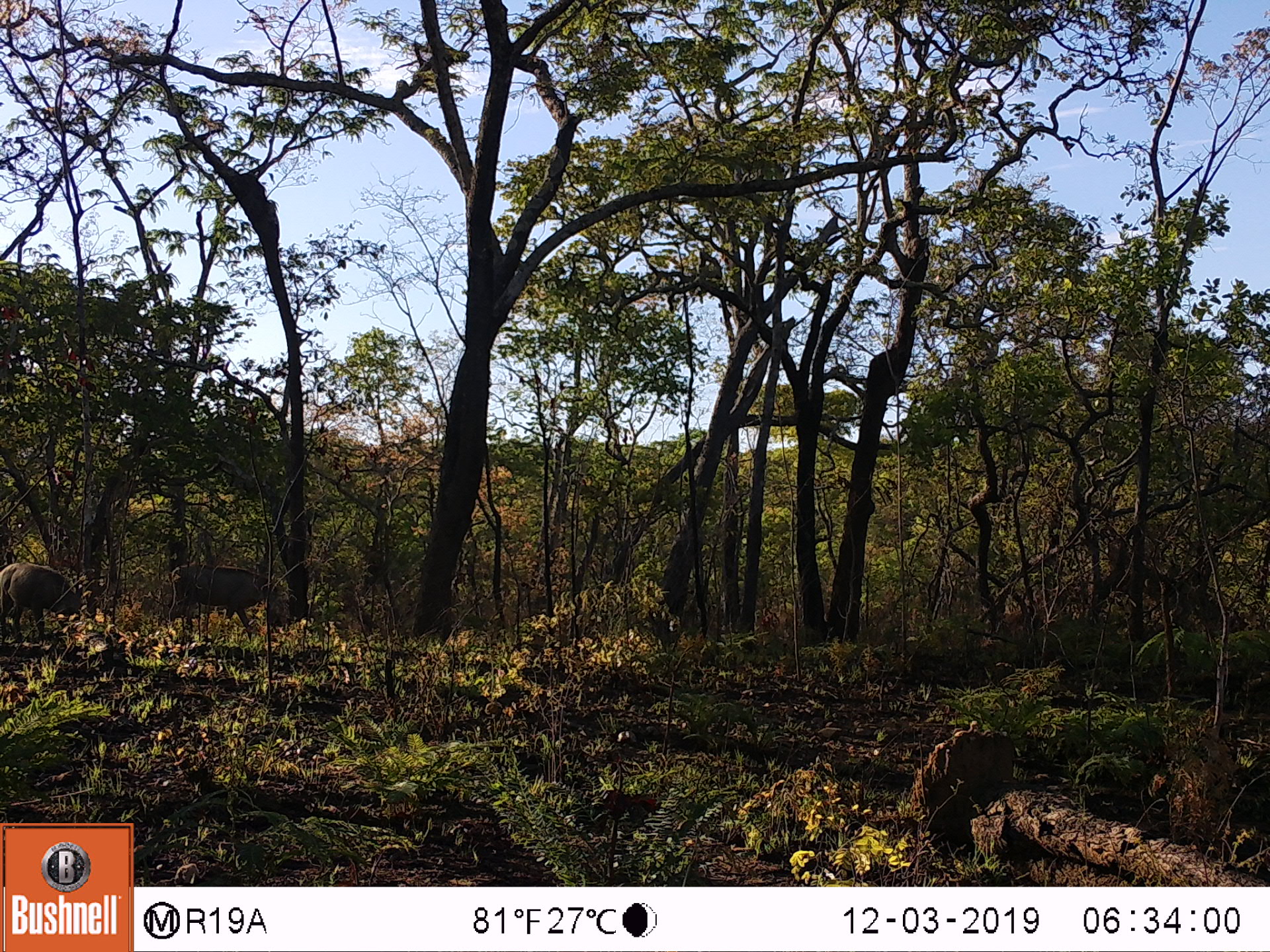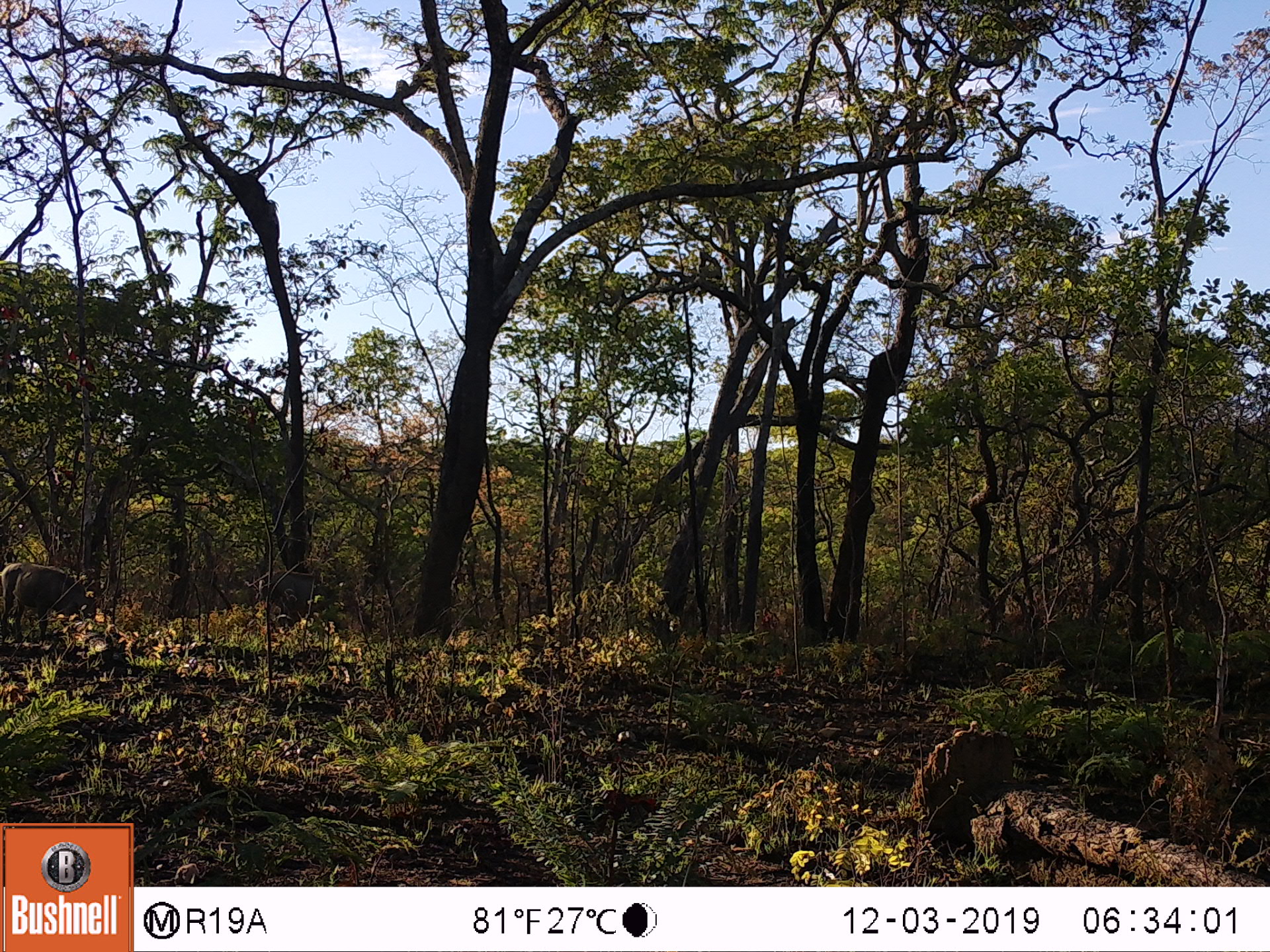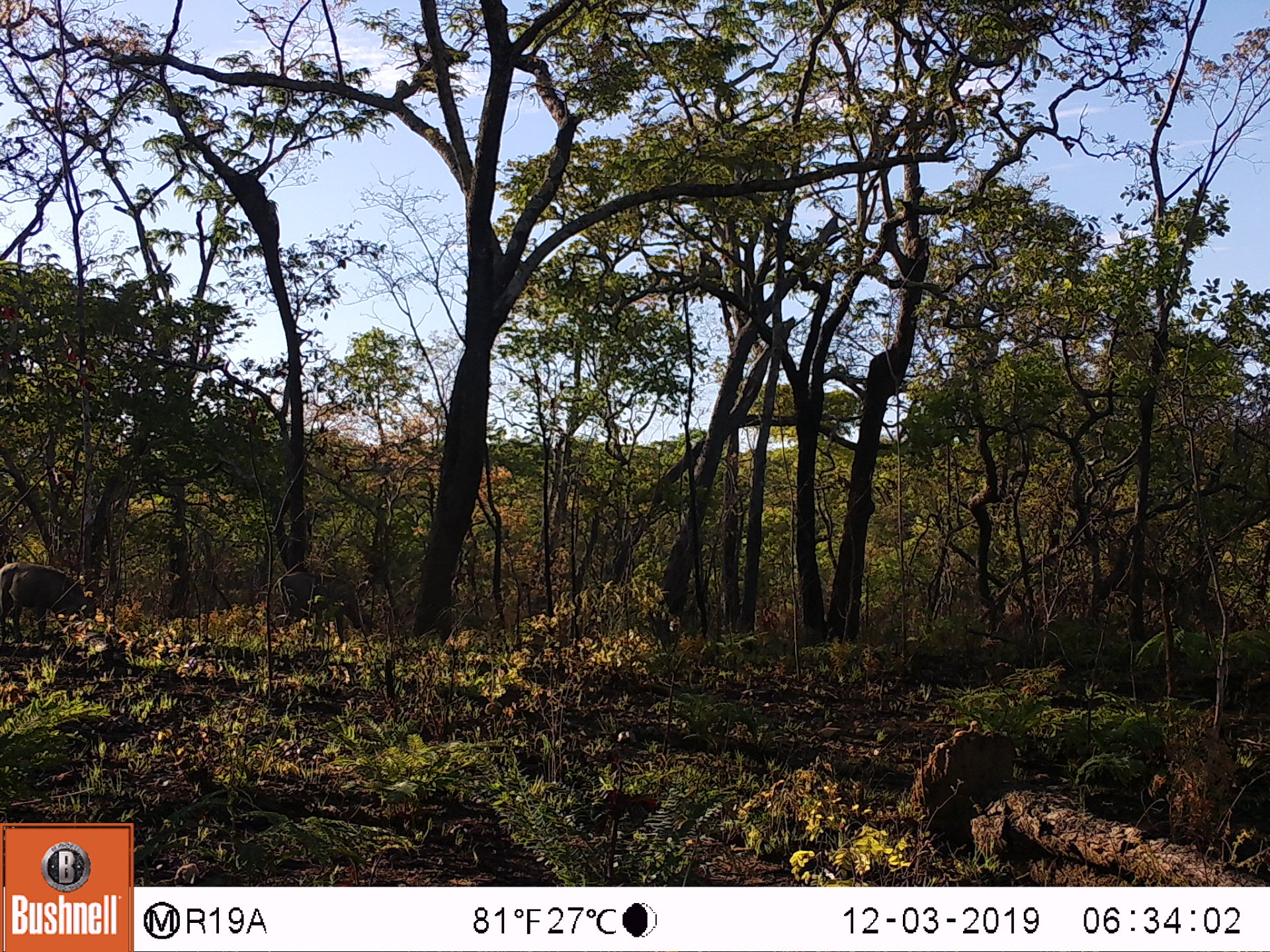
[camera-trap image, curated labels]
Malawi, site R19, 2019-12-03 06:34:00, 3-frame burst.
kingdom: Animalia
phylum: Chordata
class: Mammalia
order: Artiodactyla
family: Suidae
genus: Phacochoerus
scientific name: Phacochoerus africanus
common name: common warthog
Common warthog (Phacochoerus africanus), count 2.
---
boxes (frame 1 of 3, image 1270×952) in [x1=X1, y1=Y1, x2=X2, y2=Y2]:
common warthog: [x1=162, y1=558, x2=299, y2=644]; [x1=2, y1=557, x2=110, y2=647]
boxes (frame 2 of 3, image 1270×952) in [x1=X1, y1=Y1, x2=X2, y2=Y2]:
common warthog: [x1=0, y1=558, x2=108, y2=649]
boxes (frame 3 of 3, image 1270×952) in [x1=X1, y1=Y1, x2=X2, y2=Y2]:
common warthog: [x1=0, y1=558, x2=111, y2=645]